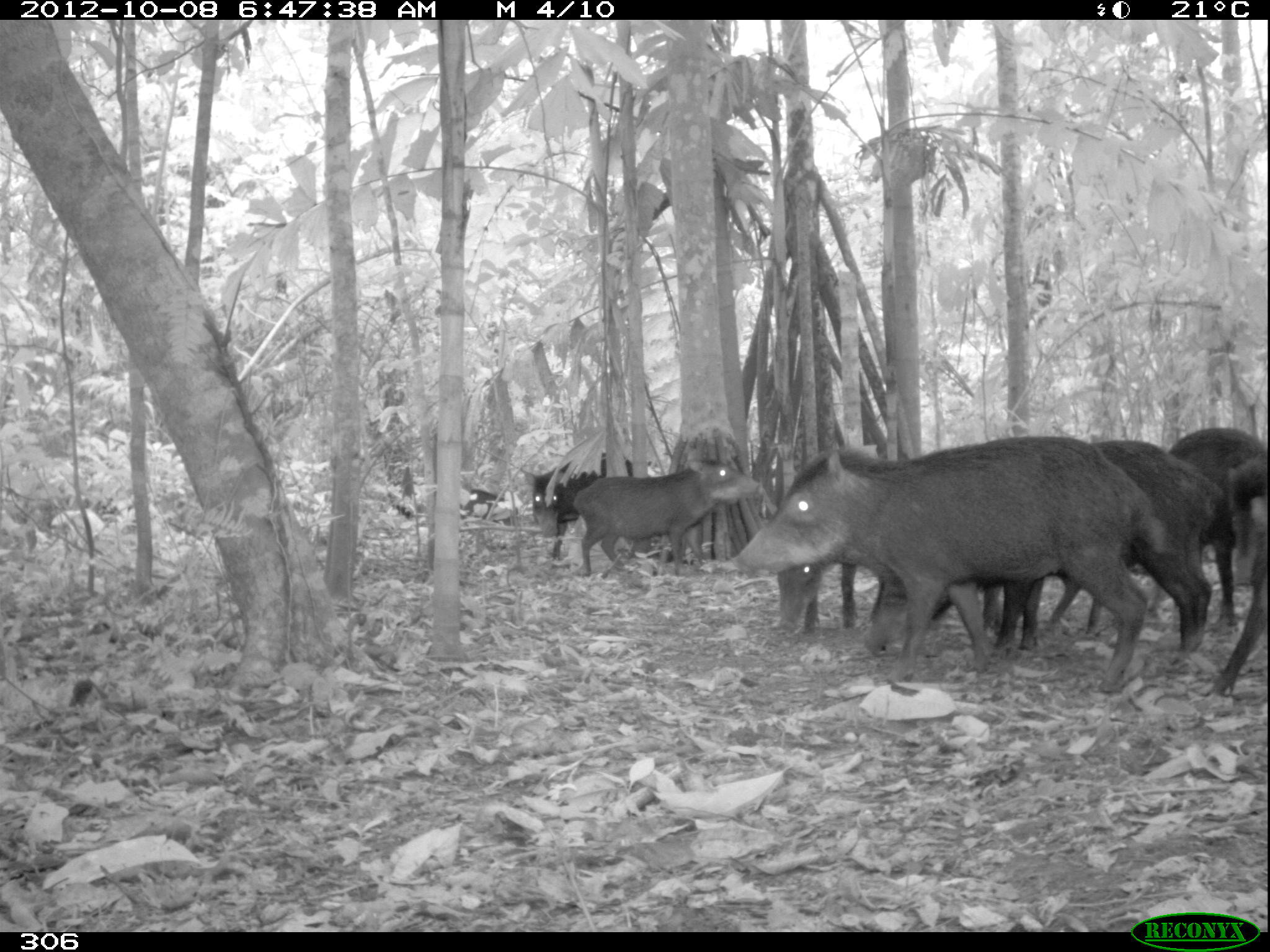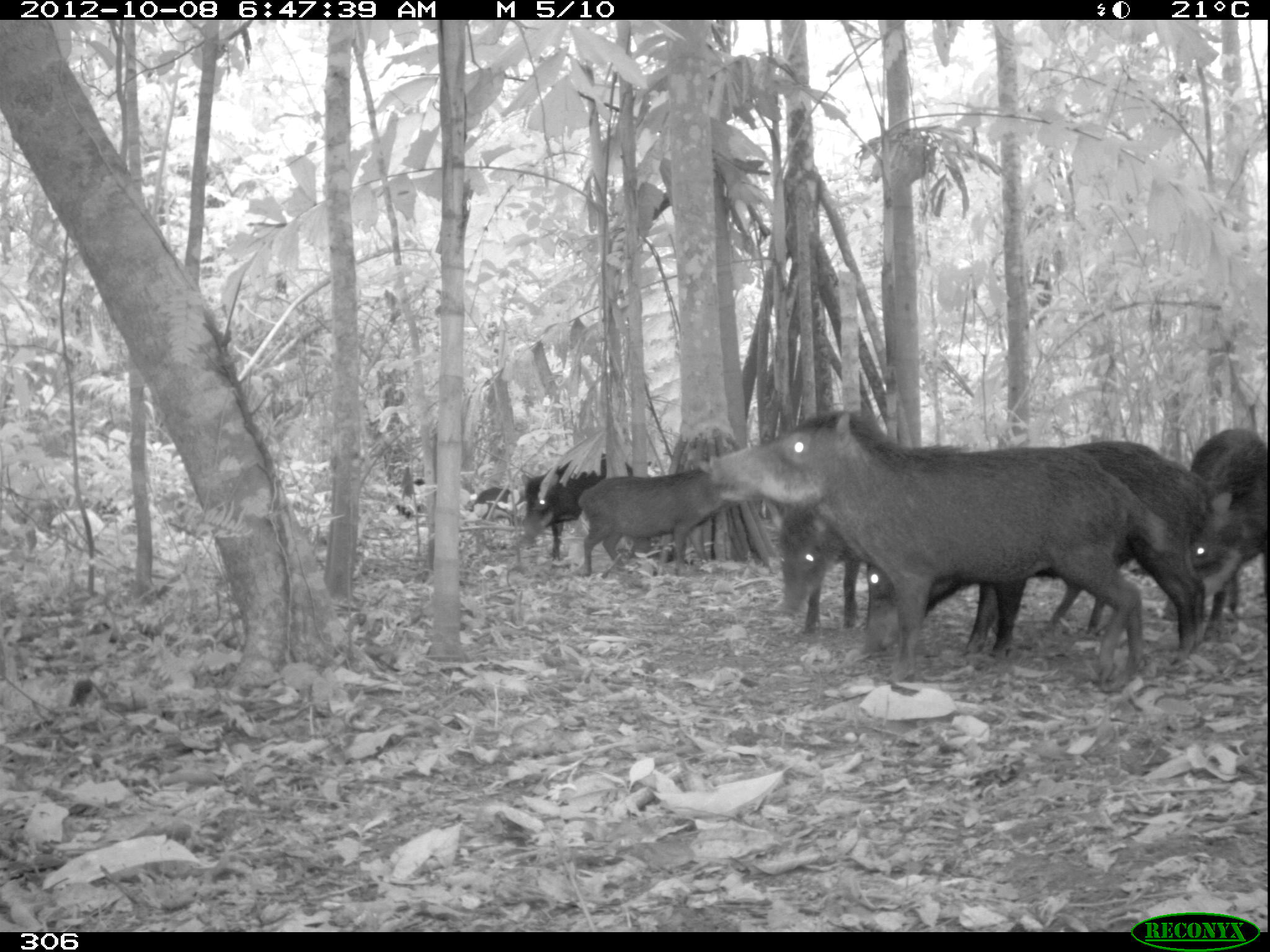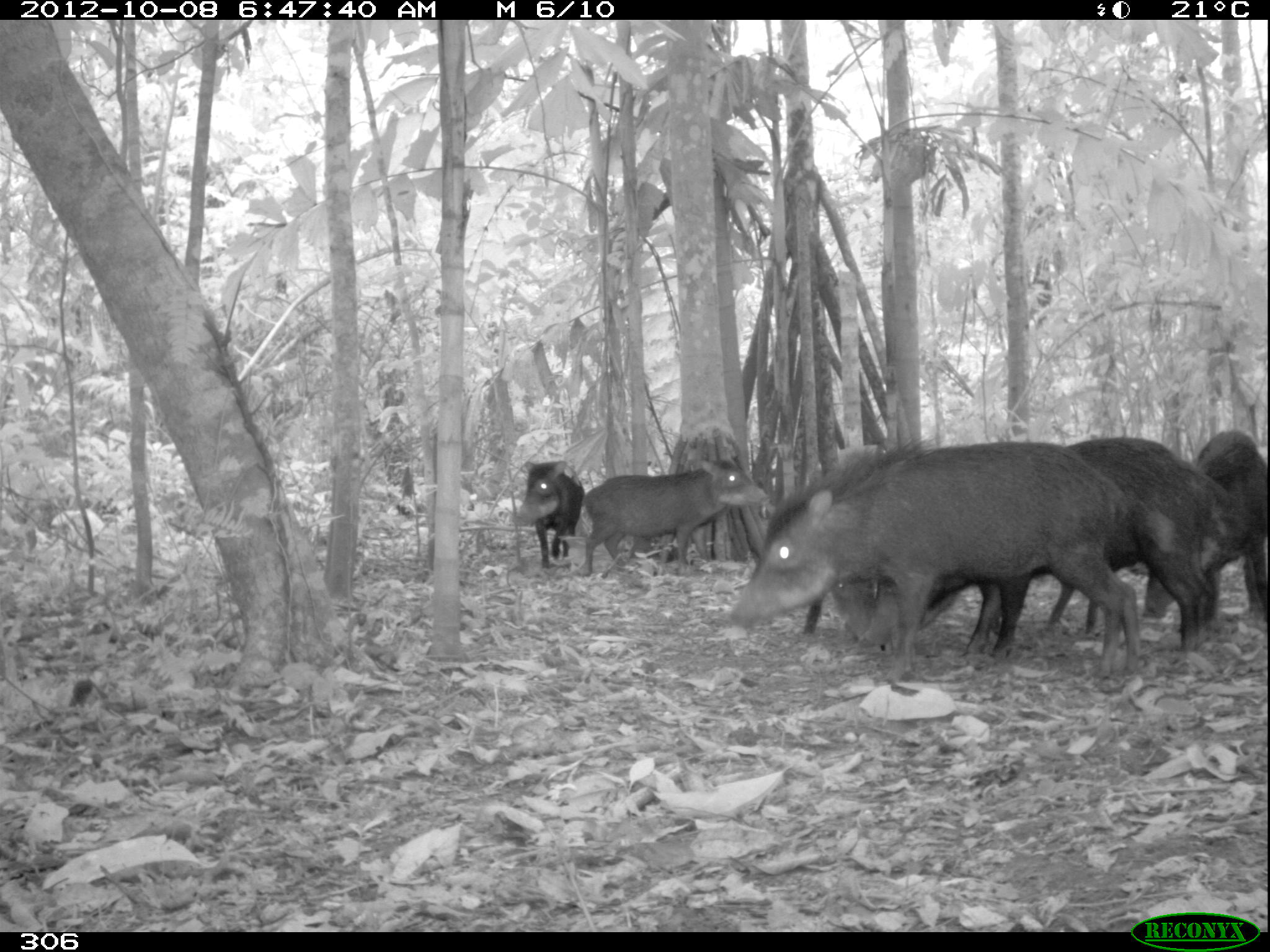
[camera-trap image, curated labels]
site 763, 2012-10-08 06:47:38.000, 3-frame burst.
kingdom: Animalia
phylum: Chordata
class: Mammalia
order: Artiodactyla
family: Tayassuidae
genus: Tayassu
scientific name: Tayassu pecari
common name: white-lipped peccary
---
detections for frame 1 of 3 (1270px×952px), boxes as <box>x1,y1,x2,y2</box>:
tayassu pecari: <box>726,436,1168,693</box>; <box>864,440,1221,656</box>; <box>571,458,761,578</box>; <box>1166,427,1270,630</box>; <box>775,448,876,637</box>; <box>1205,496,1266,690</box>; <box>518,462,606,559</box>; <box>461,487,509,523</box>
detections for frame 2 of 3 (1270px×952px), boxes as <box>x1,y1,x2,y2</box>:
tayassu pecari: <box>707,411,1173,687</box>; <box>855,440,1214,654</box>; <box>777,410,884,636</box>; <box>1192,426,1269,639</box>; <box>576,467,726,575</box>; <box>522,452,638,562</box>; <box>465,484,517,524</box>; <box>395,477,428,519</box>